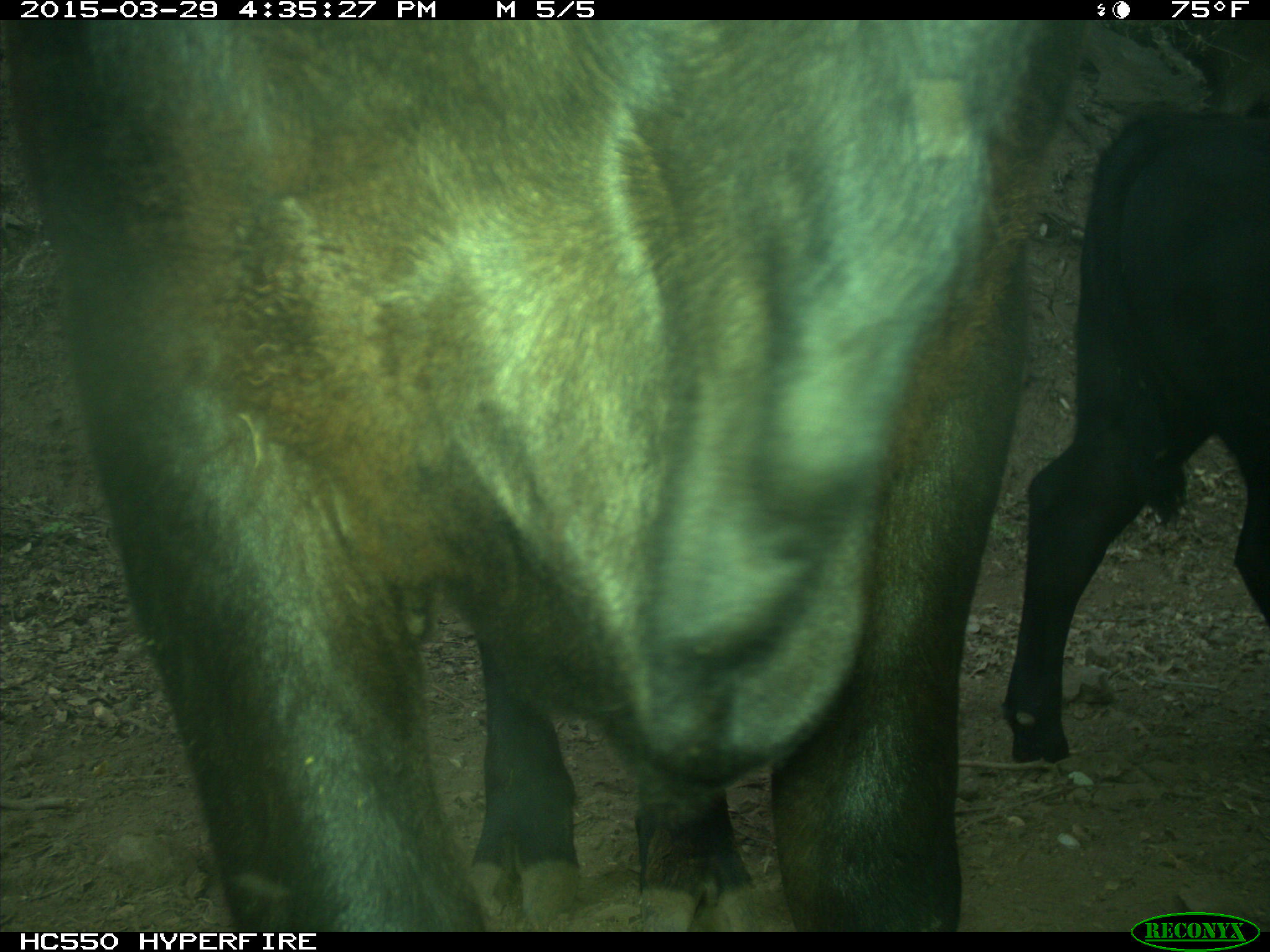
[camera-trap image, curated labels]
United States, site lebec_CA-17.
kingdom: Animalia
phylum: Chordata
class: Mammalia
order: Artiodactyla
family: Bovidae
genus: Bos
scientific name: Bos taurus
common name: domestic cow